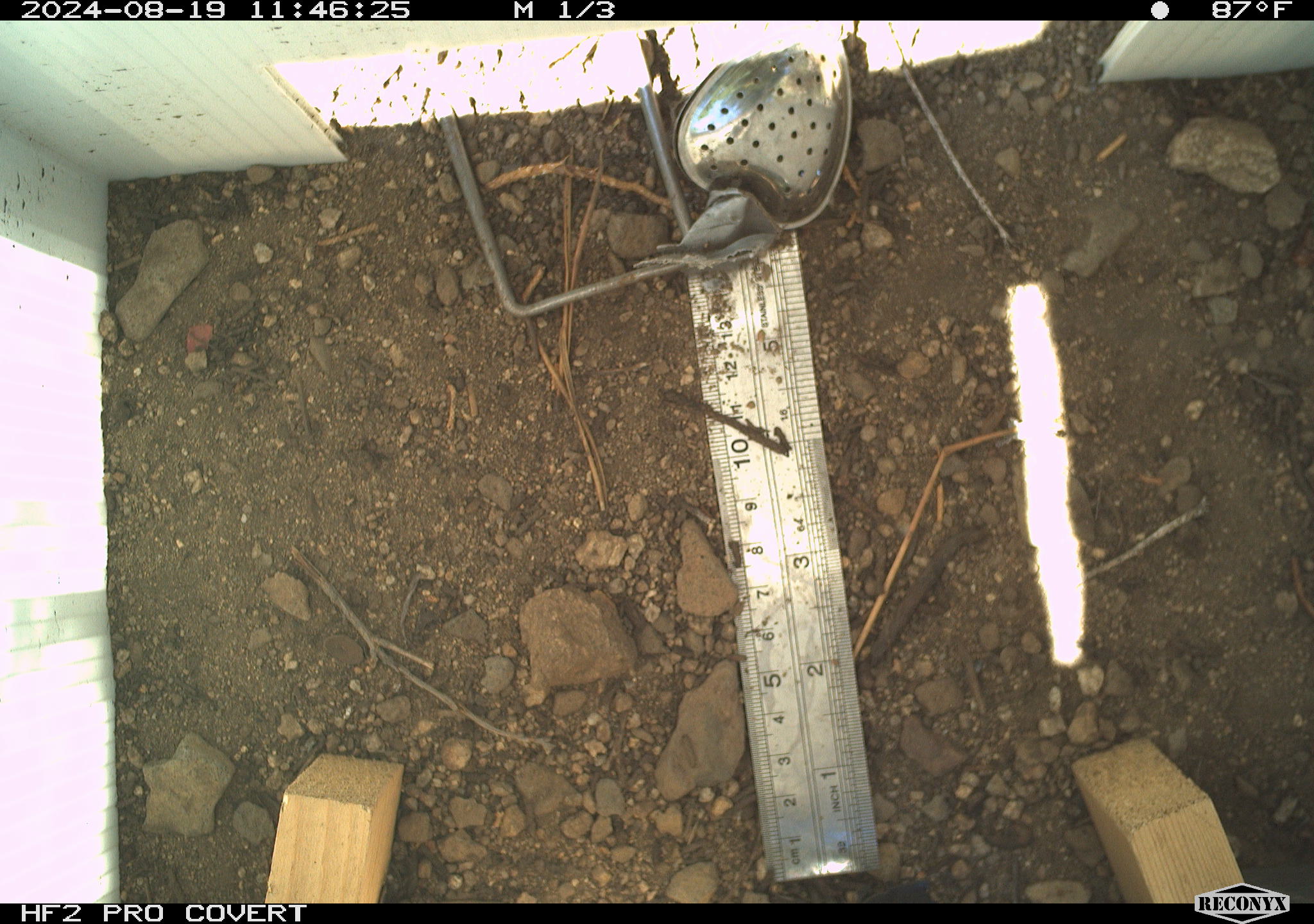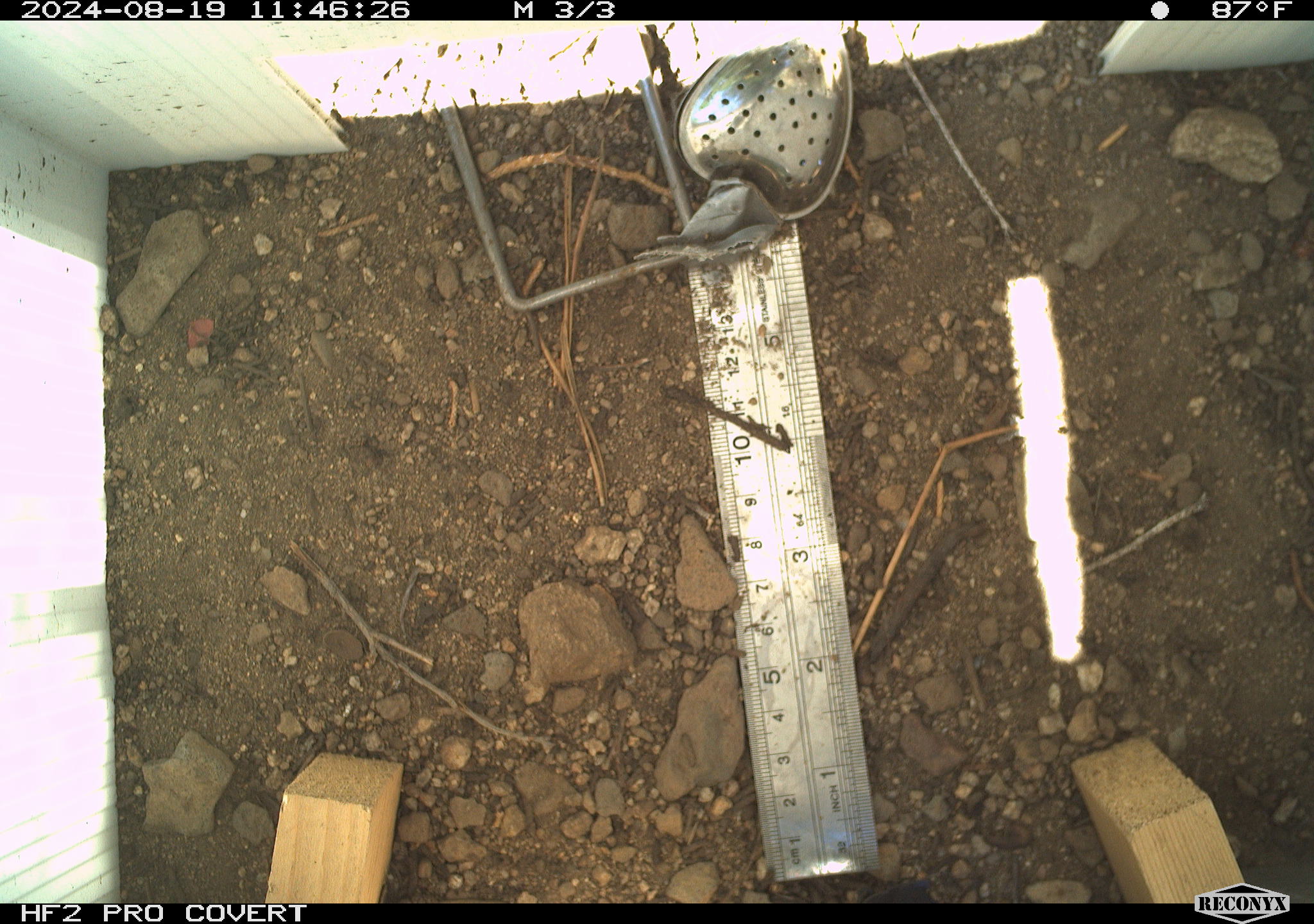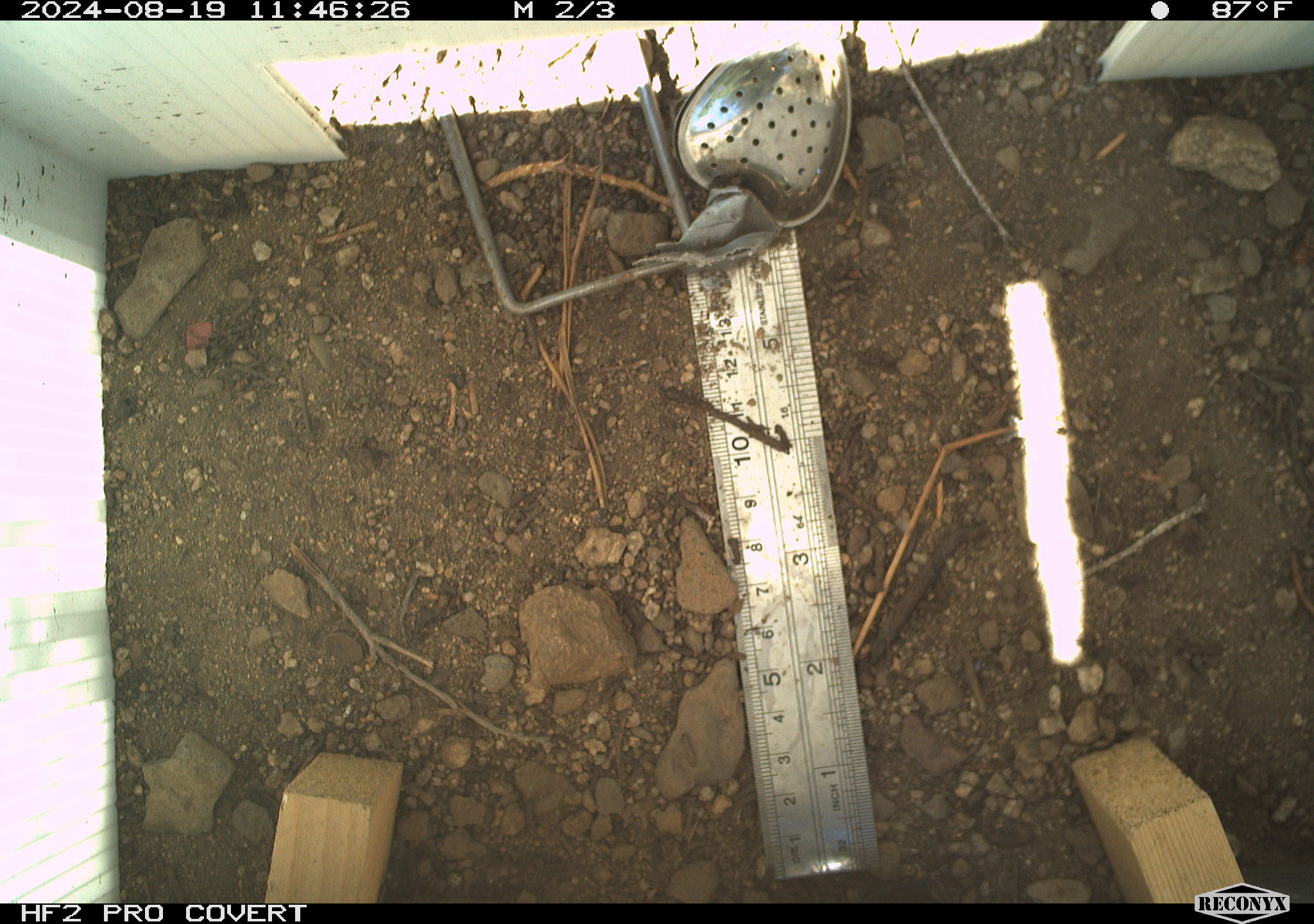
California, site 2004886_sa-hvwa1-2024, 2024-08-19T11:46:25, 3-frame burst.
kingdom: Animalia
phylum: Chordata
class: Mammalia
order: Rodentia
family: Sciuridae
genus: Neotamias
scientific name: Neotamias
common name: western chipmunks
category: neotamias species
Neotamias species (western chipmunks) (Neotamias).